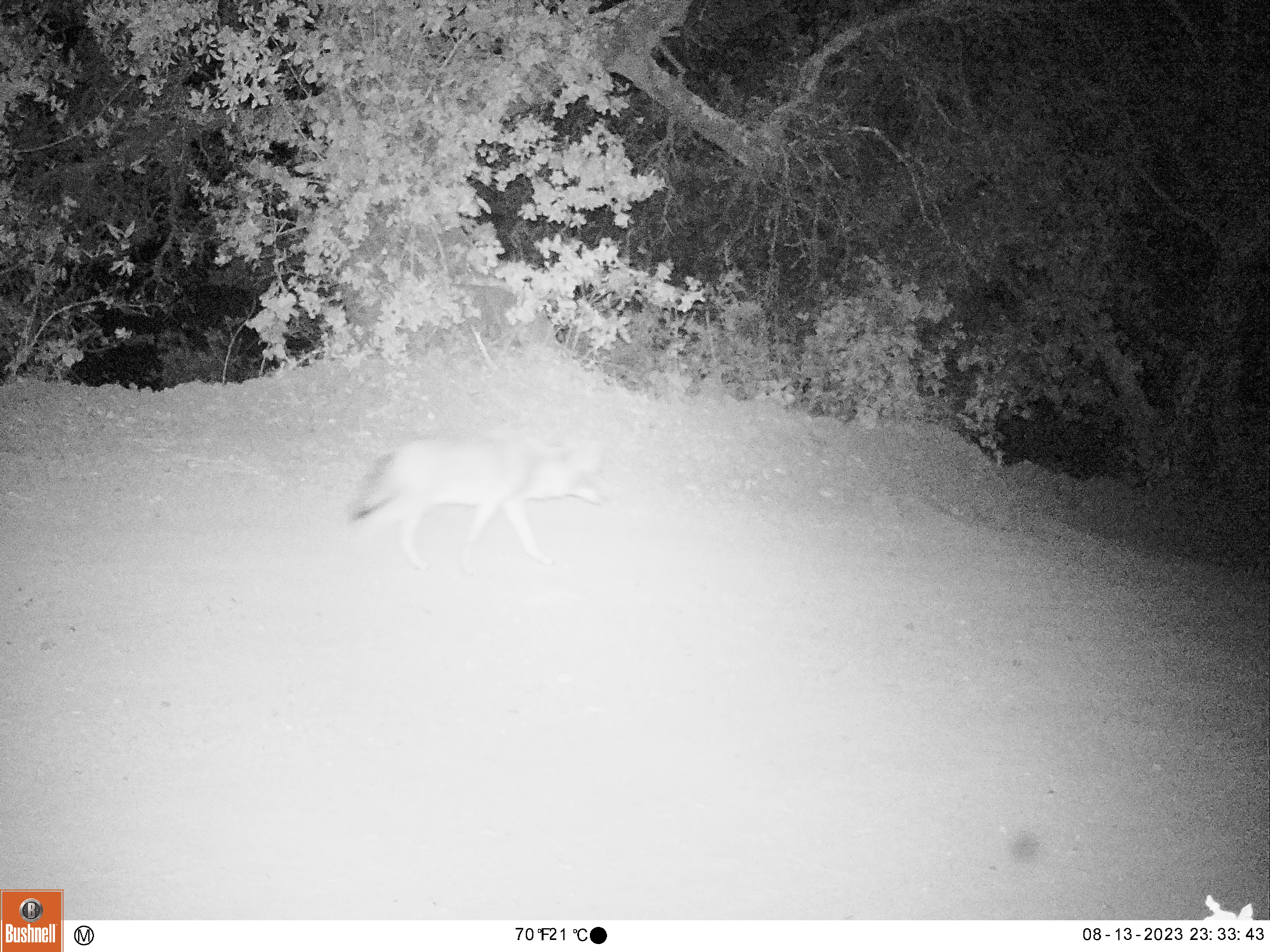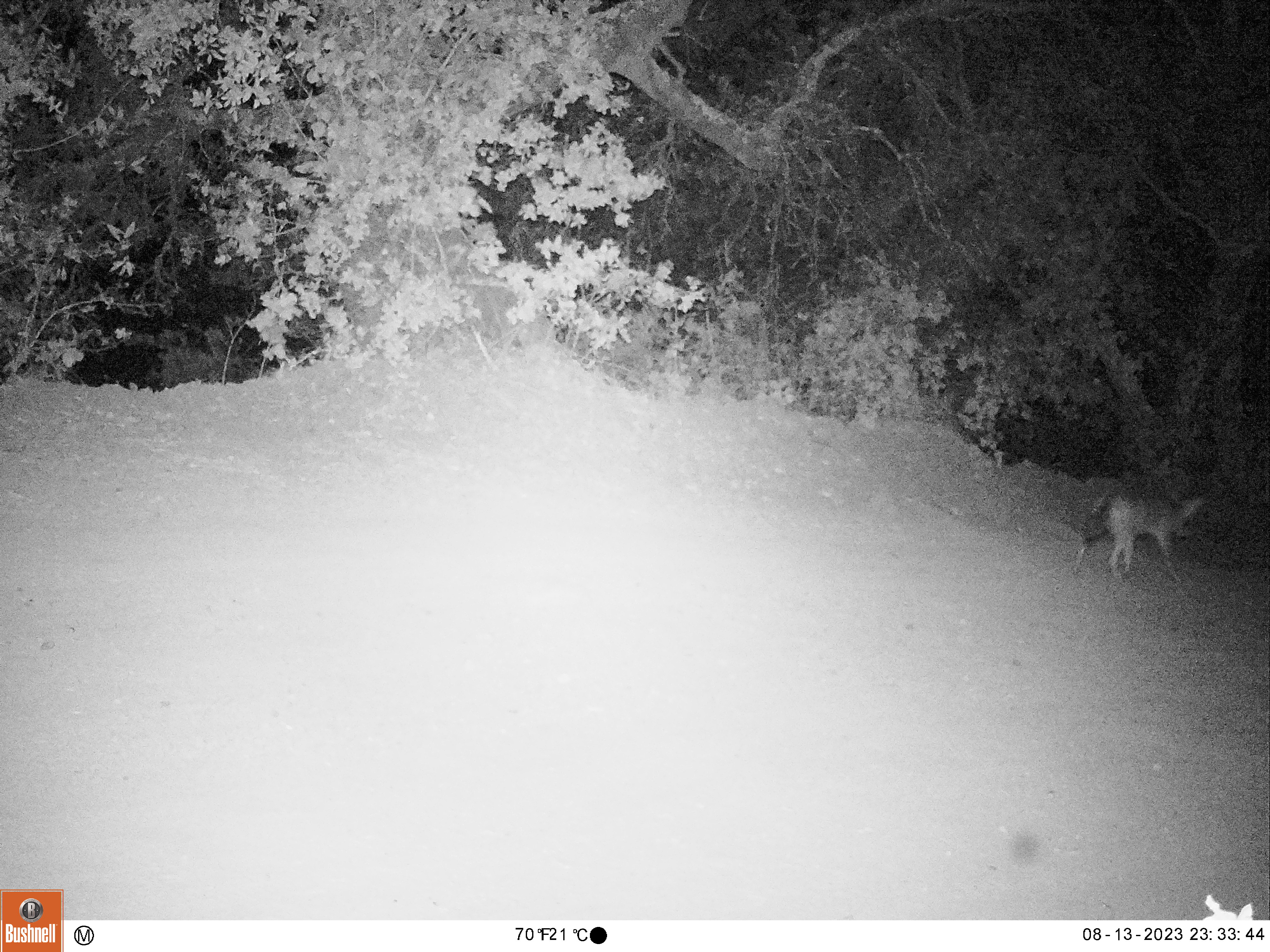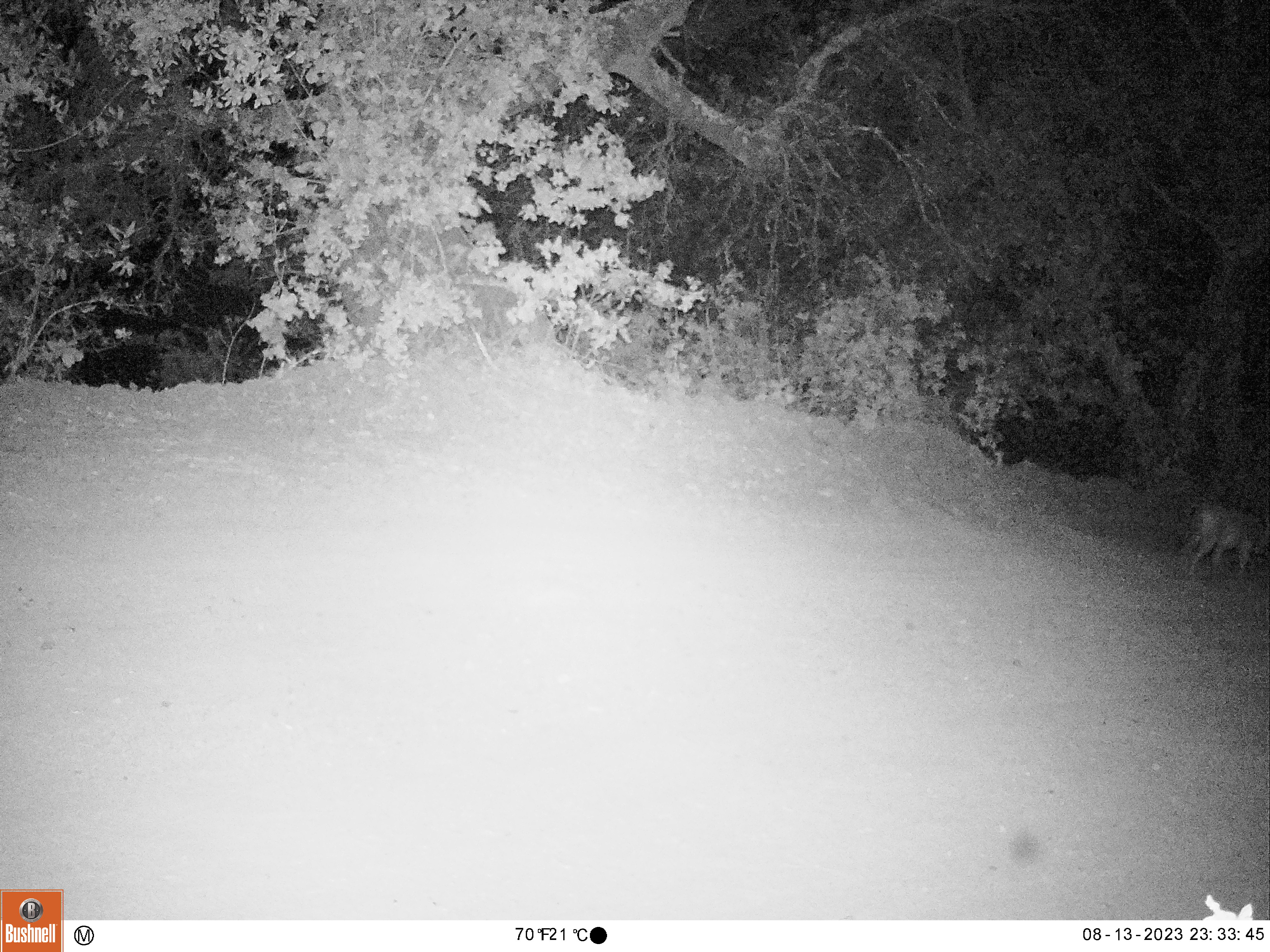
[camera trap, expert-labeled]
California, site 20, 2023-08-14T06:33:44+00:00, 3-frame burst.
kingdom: Animalia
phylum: Chordata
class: Mammalia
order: Carnivora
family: Canidae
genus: Canis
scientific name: Canis latrans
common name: coyote